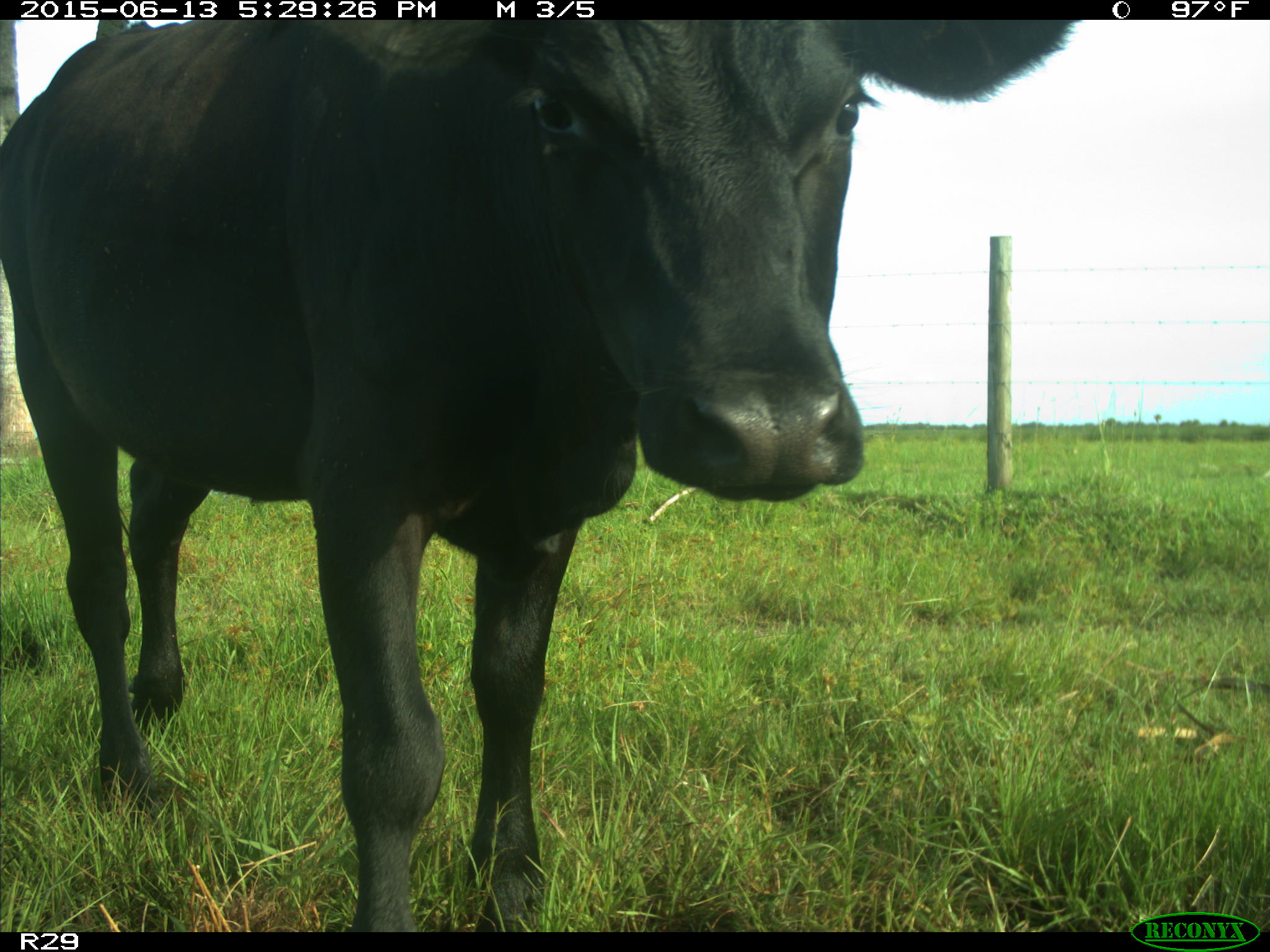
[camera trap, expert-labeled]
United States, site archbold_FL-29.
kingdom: Animalia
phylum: Chordata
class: Mammalia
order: Artiodactyla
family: Bovidae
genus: Bos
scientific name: Bos taurus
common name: domestic cow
Bos taurus (domestic cow).